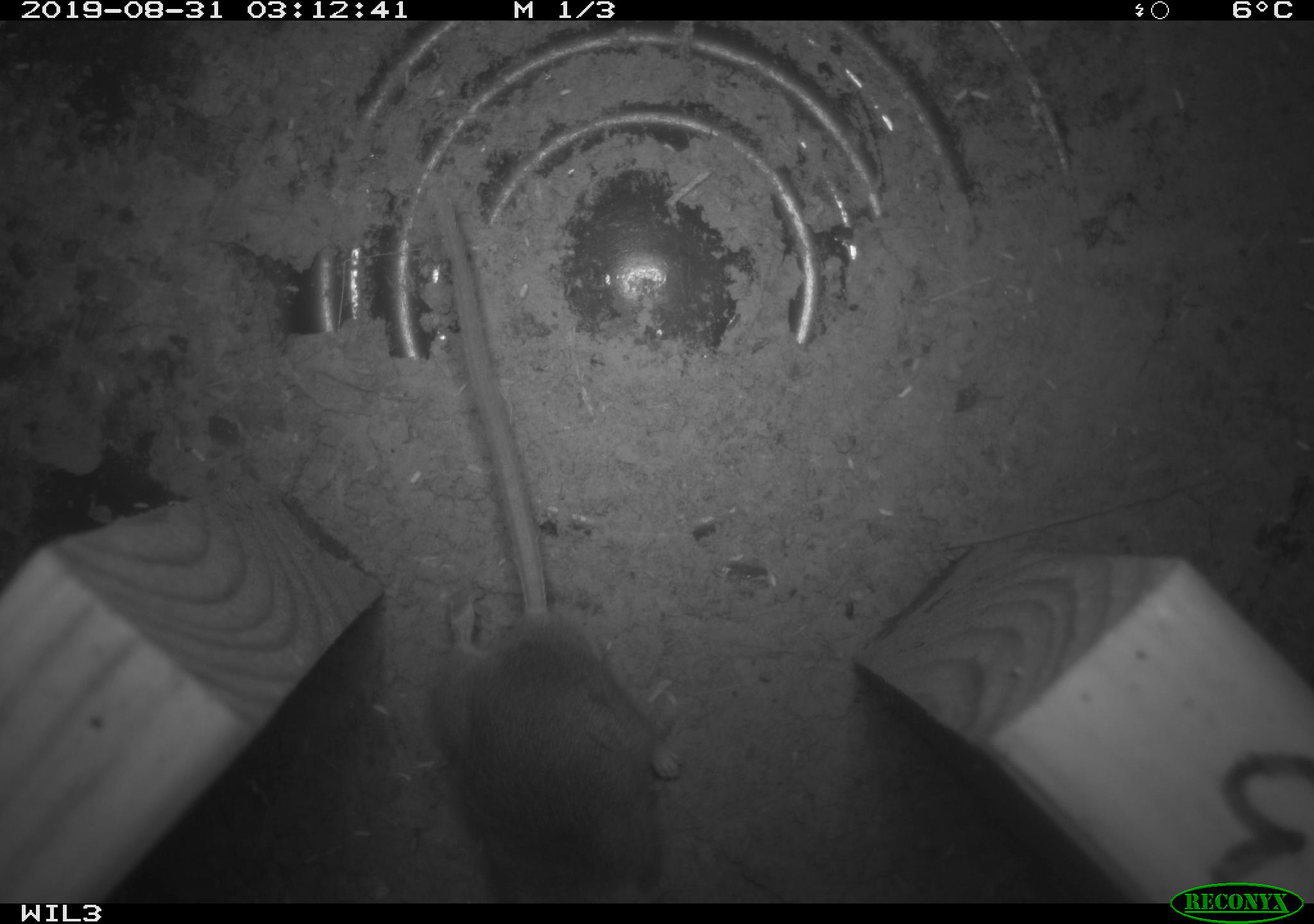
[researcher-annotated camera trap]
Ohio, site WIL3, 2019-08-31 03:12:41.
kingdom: Animalia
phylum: Chordata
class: Mammalia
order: Rodentia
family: Cricetidae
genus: Peromyscus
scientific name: Peromyscus leucopus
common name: white-footed mouse